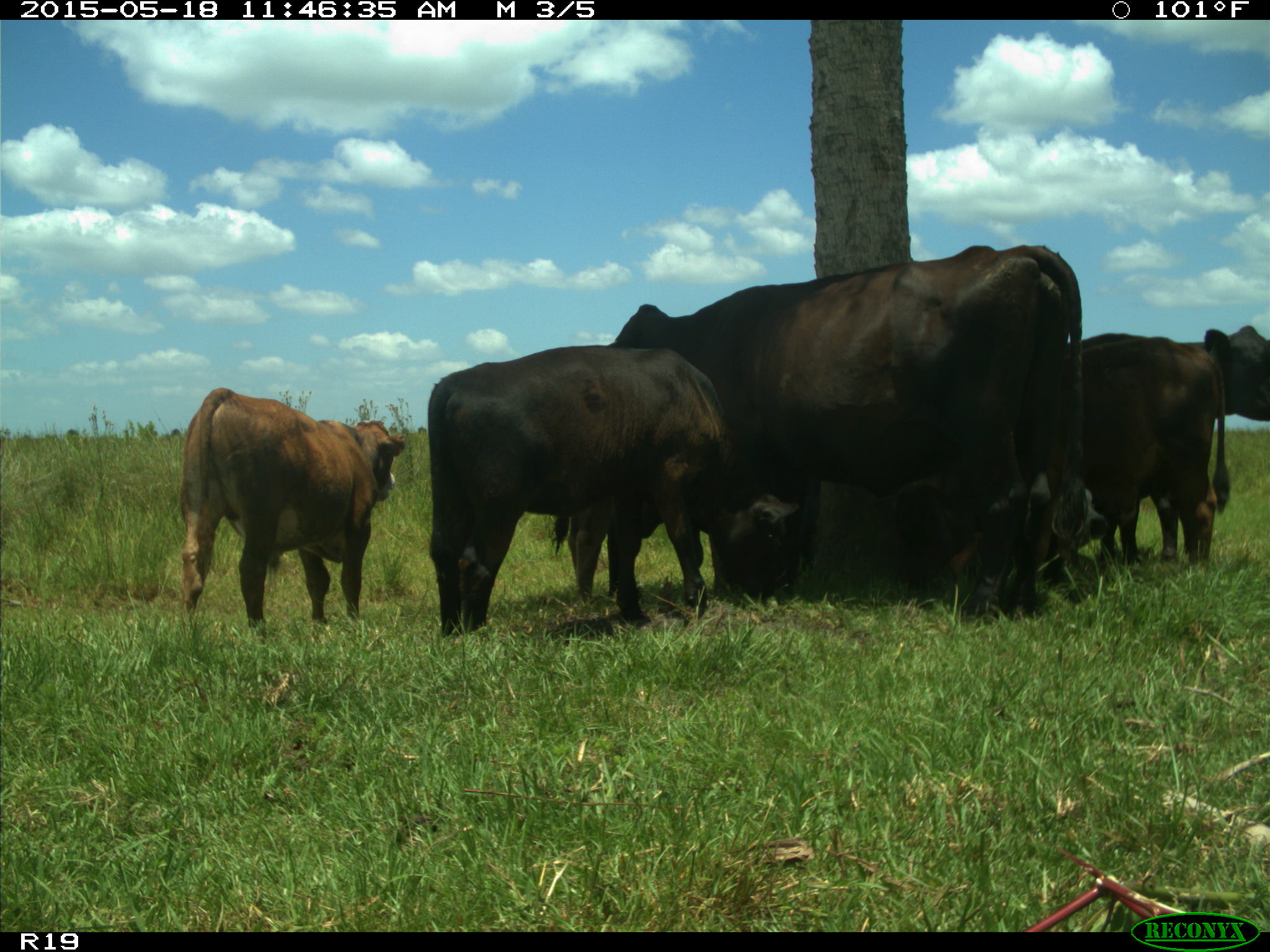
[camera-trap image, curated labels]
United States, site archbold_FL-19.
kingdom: Animalia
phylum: Chordata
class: Mammalia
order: Artiodactyla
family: Bovidae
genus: Bos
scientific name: Bos taurus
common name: domestic cow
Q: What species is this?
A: Bos taurus (domestic cow).